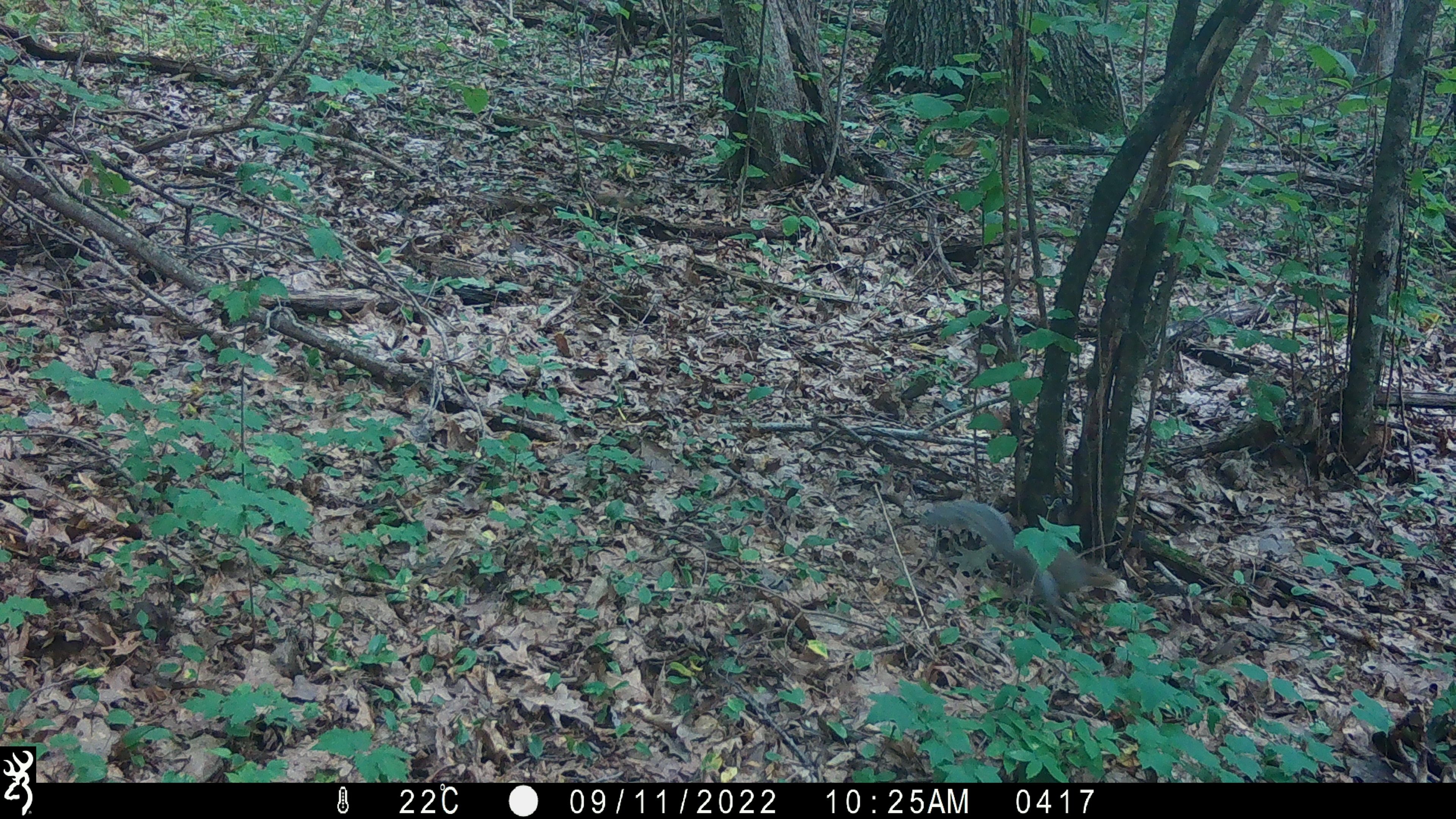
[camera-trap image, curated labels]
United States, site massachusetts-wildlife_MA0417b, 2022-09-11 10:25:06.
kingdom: Animalia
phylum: Chordata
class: Mammalia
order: Rodentia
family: Sciuridae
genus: Sciurus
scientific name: Sciurus carolinensis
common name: gray squirrel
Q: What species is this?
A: Gray squirrel (Sciurus carolinensis).